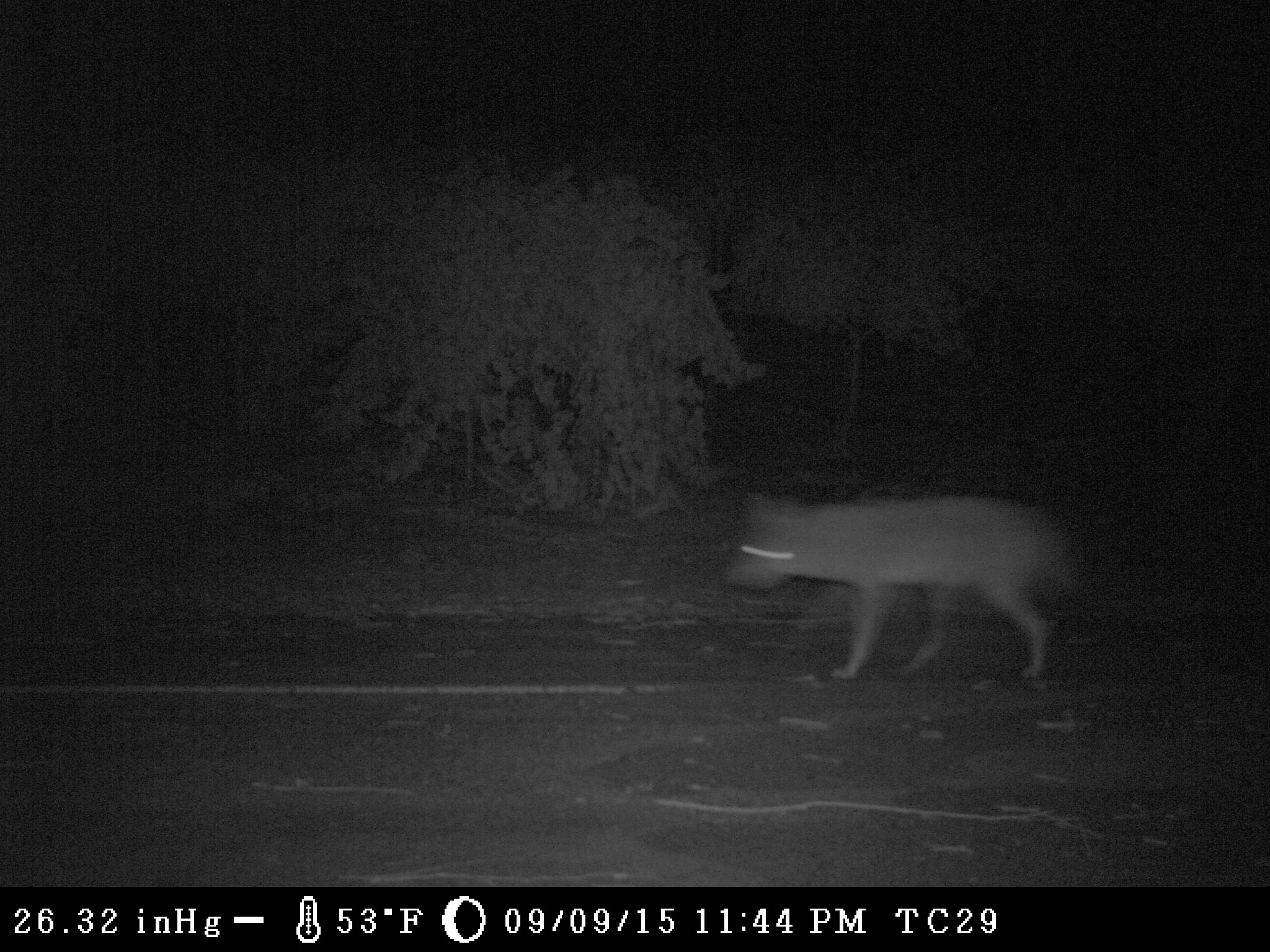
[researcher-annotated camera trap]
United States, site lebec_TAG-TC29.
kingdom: Animalia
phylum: Chordata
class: Mammalia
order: Carnivora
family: Canidae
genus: Canis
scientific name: Canis latrans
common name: coyote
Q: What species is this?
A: Canis latrans (coyote).